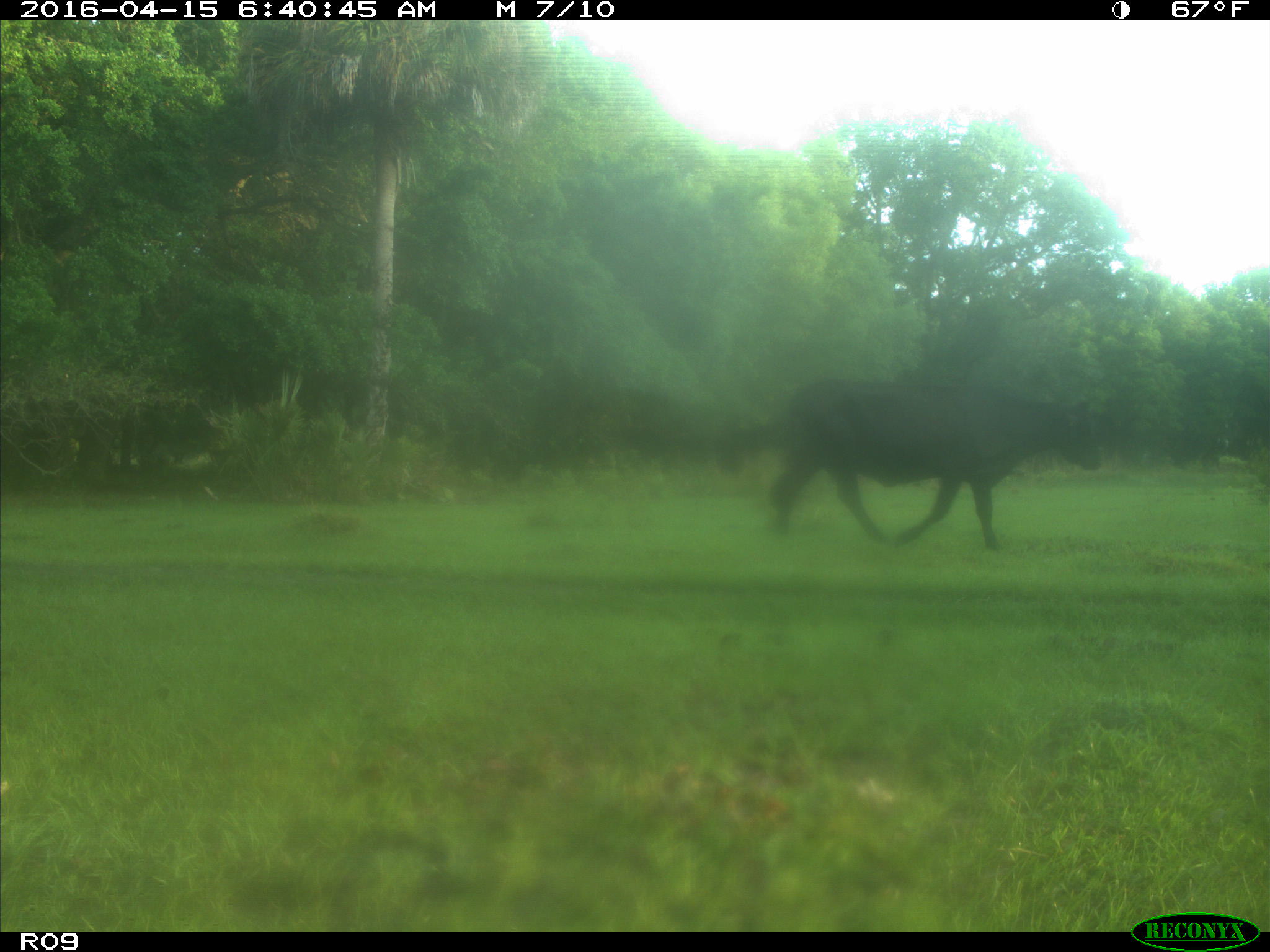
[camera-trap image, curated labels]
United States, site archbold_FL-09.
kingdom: Animalia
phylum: Chordata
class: Mammalia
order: Artiodactyla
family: Bovidae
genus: Bos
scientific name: Bos taurus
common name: domestic cow